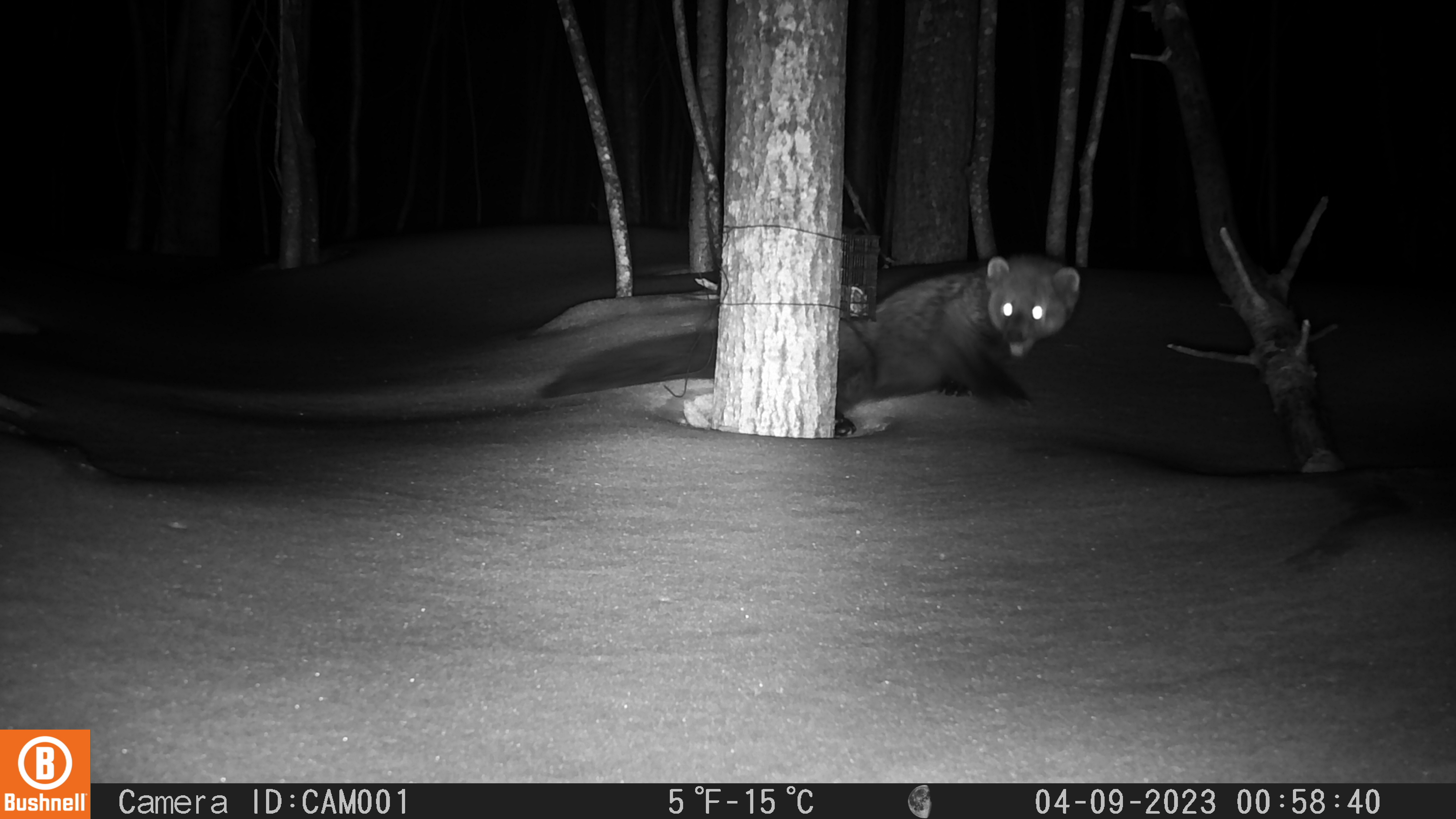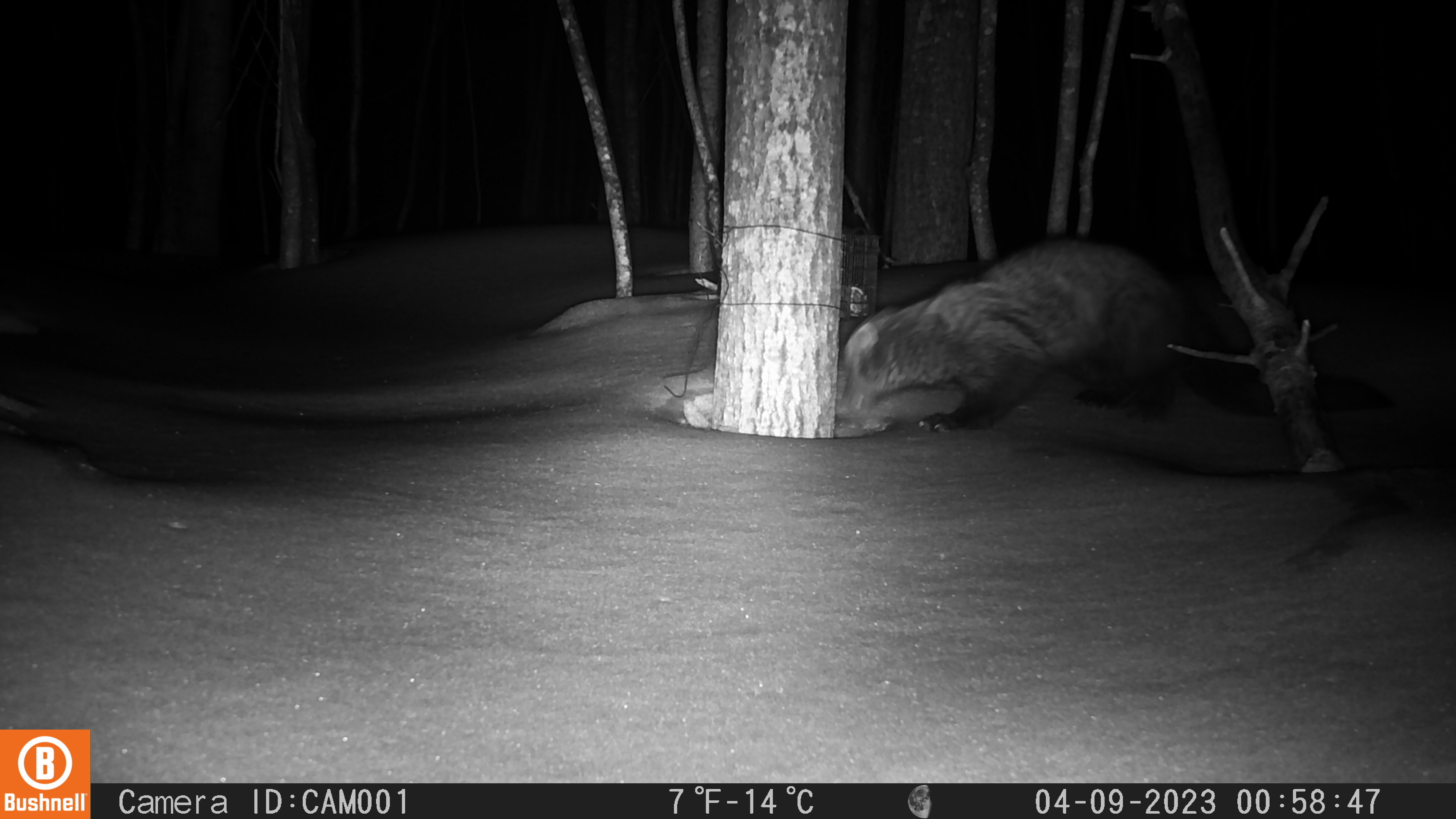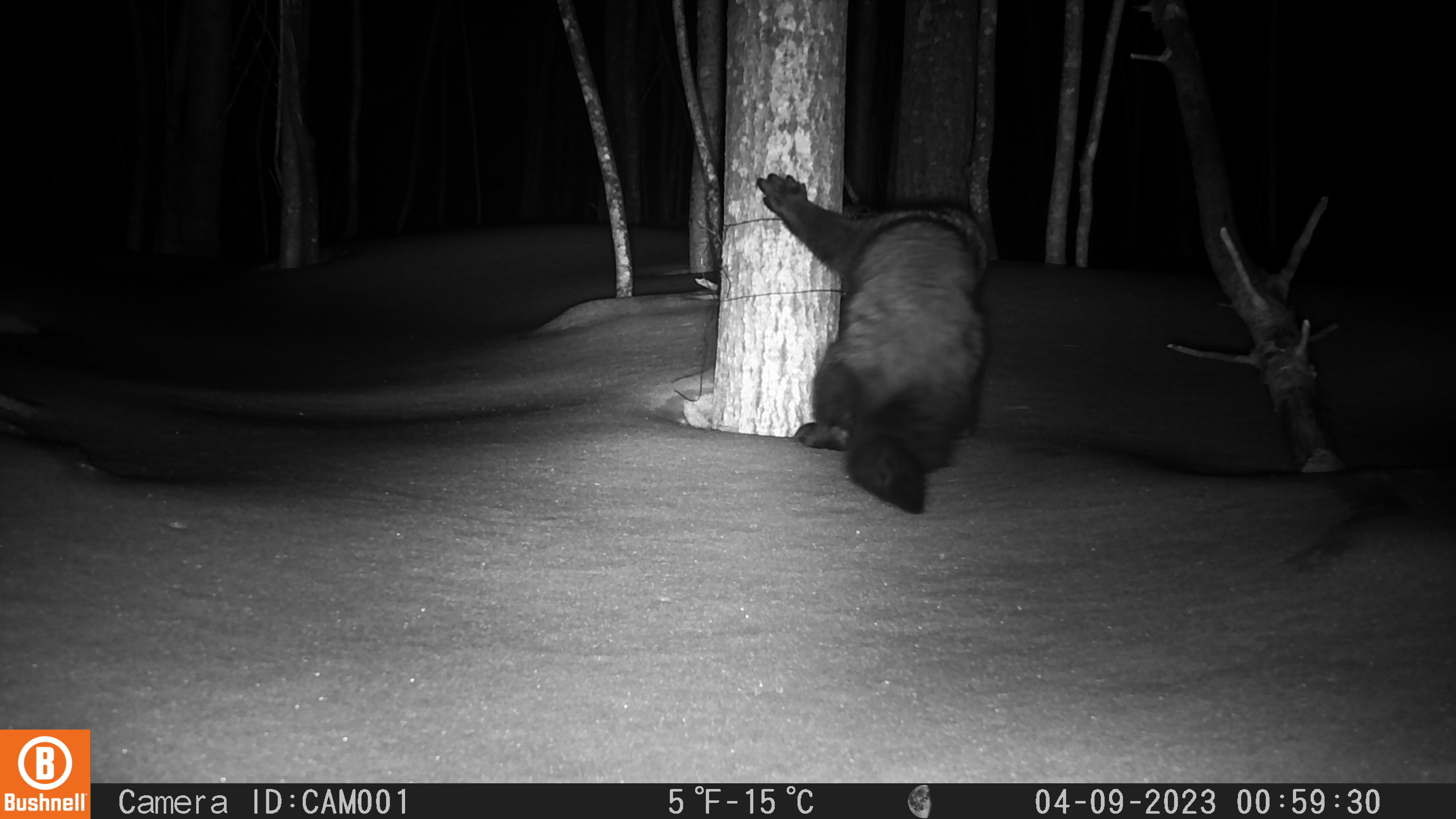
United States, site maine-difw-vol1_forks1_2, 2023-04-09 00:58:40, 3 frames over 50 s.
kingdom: Animalia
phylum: Chordata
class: Mammalia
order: Carnivora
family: Mustelidae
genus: Pekania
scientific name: Pekania pennanti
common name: fisher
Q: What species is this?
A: Fisher (Pekania pennanti).